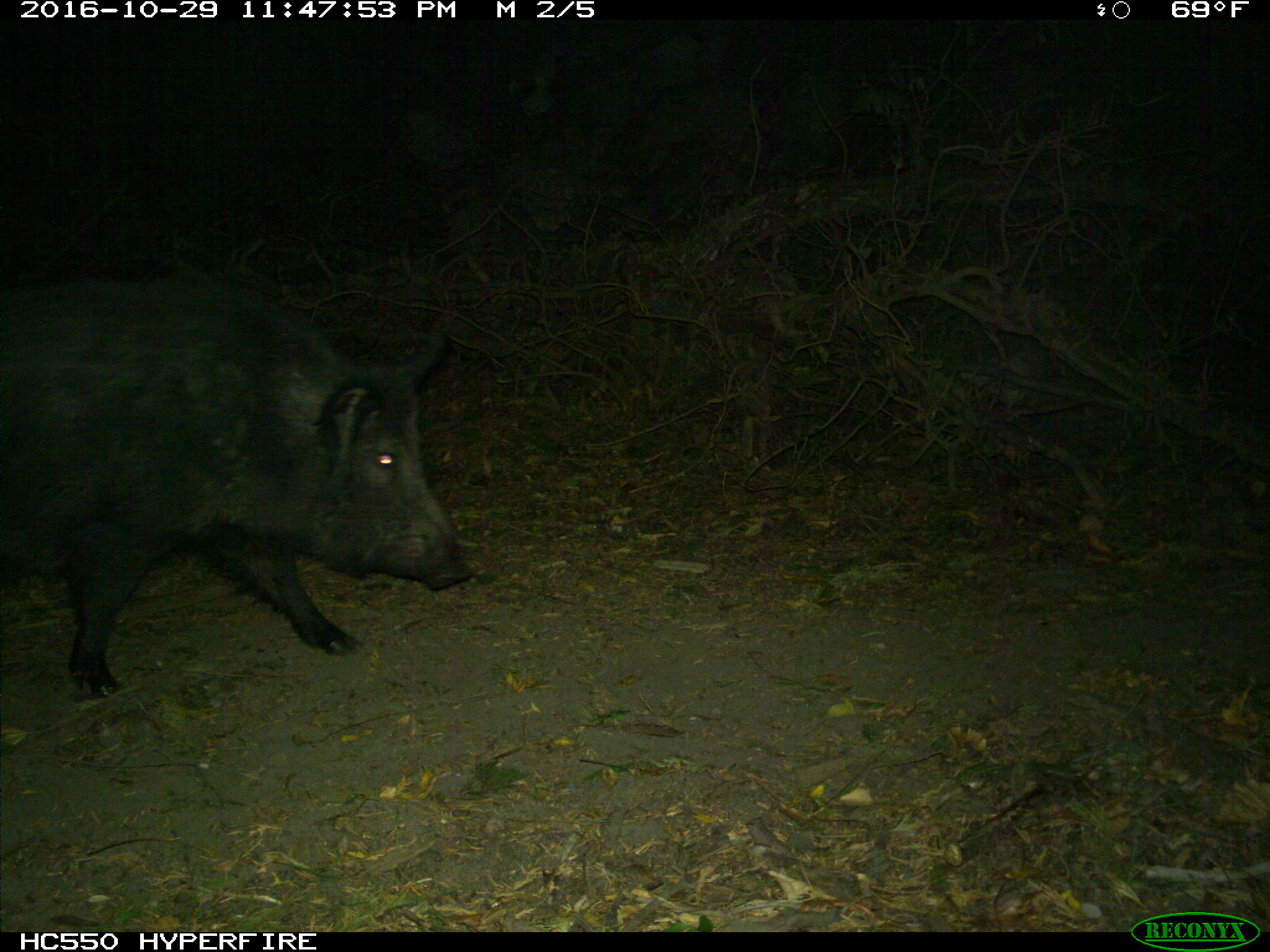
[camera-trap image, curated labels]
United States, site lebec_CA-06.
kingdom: Animalia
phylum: Chordata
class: Mammalia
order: Artiodactyla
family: Suidae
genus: Sus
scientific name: Sus scrofa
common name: wild boar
Sus scrofa (wild boar).